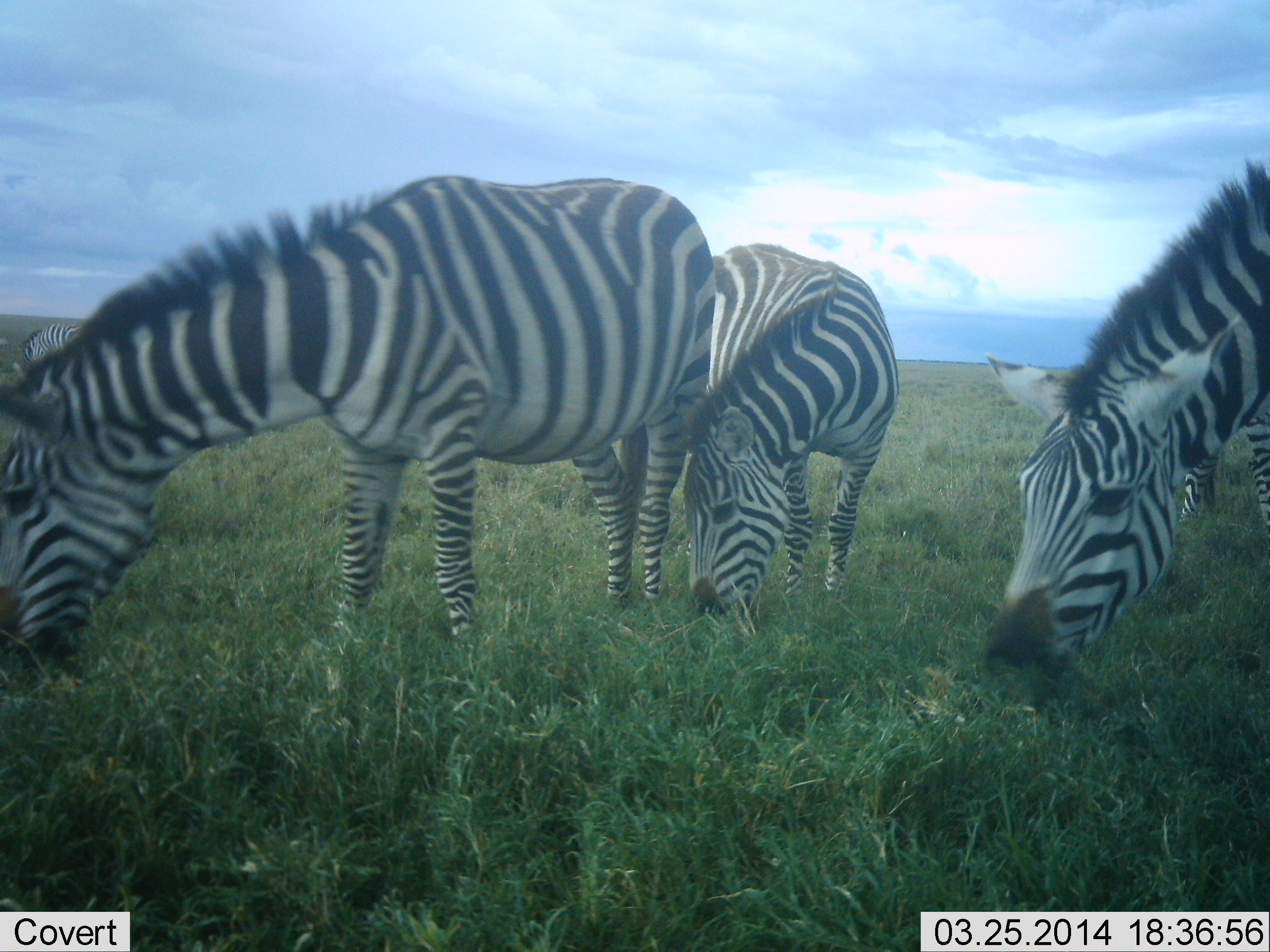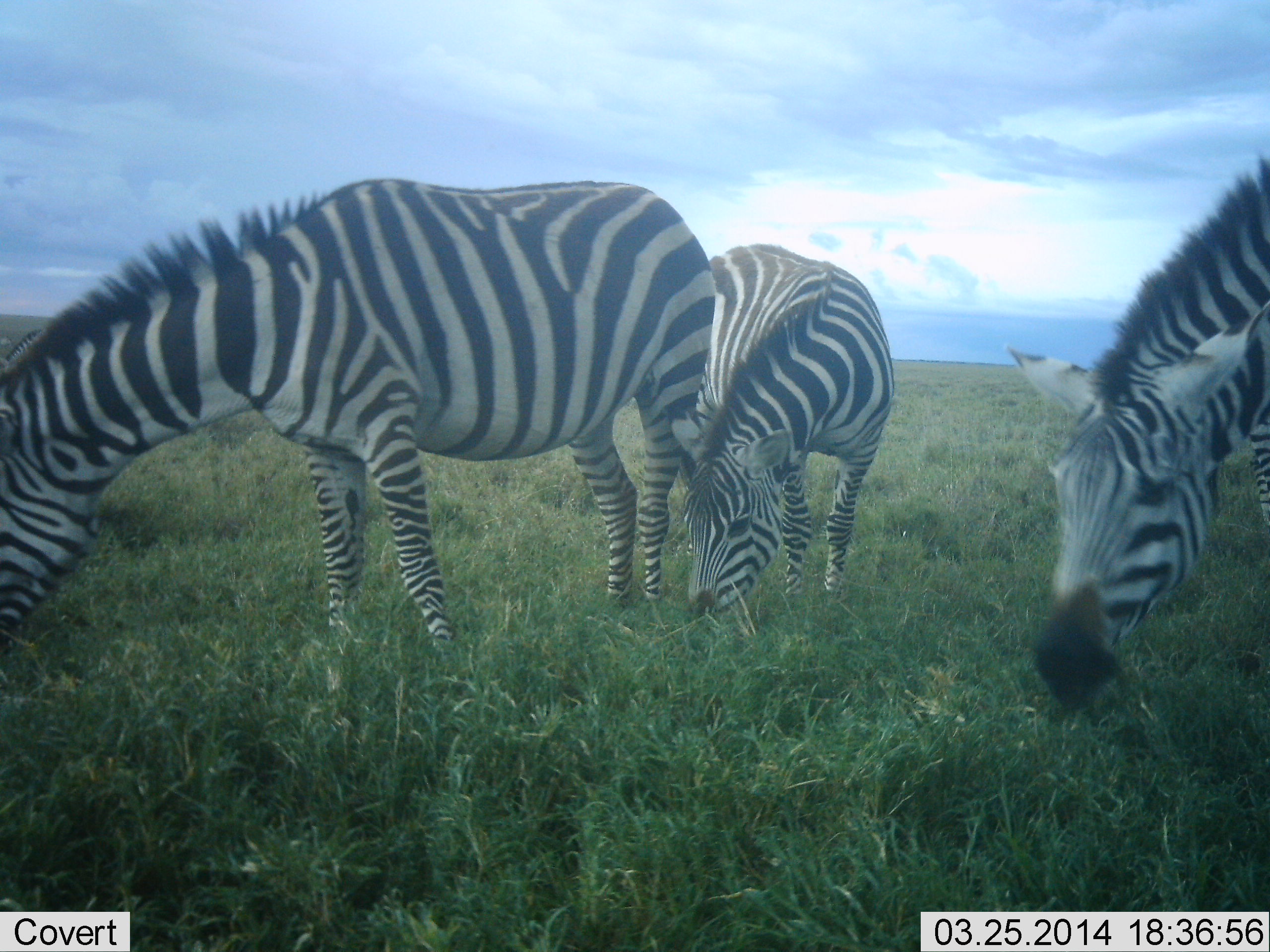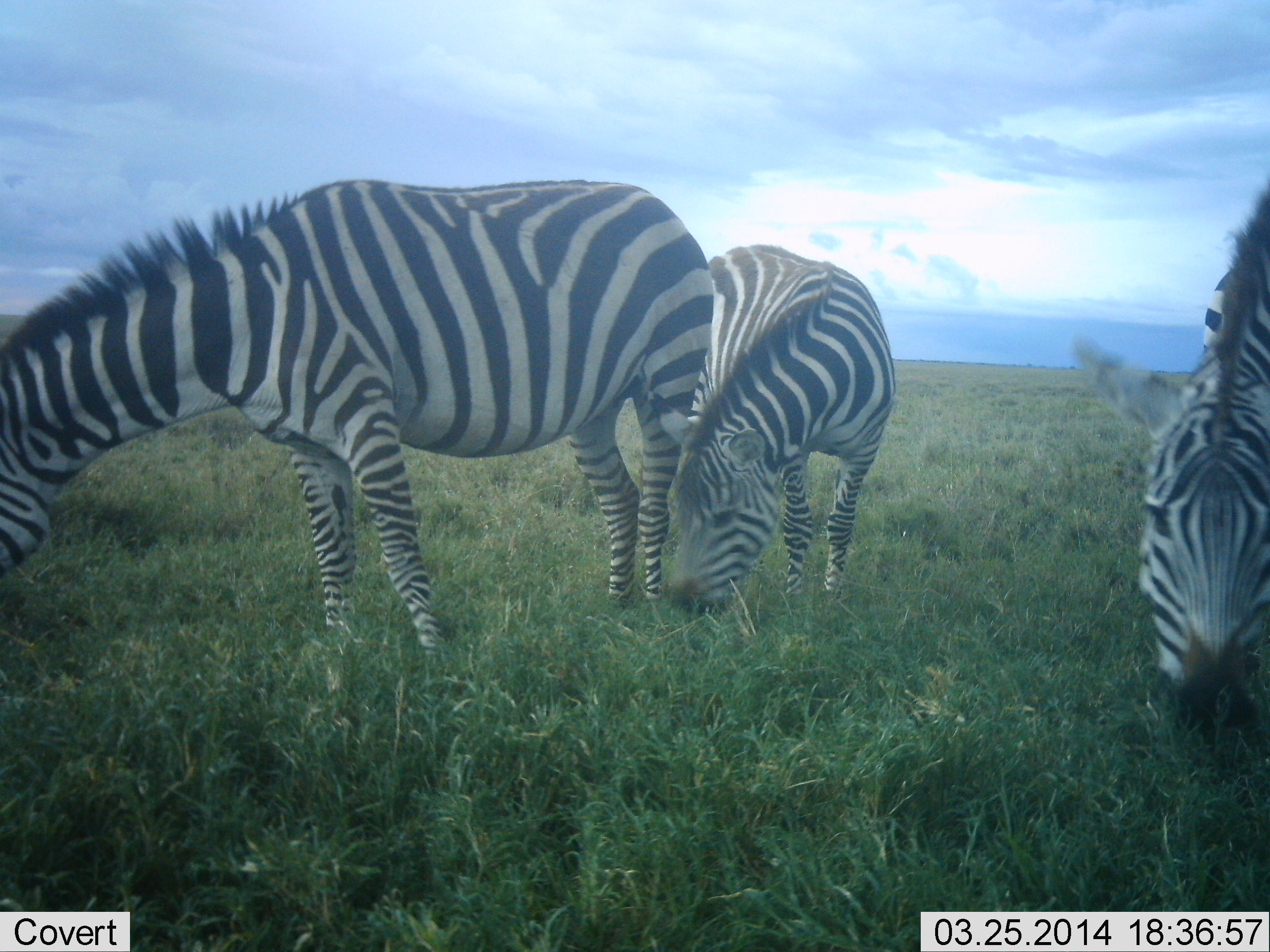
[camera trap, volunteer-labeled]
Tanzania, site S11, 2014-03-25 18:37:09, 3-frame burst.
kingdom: Animalia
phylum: Chordata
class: Mammalia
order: Perissodactyla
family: Equidae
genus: Equus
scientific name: Equus quagga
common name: plains zebra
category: zebra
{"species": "zebra (plains zebra) (Equus quagga)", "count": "3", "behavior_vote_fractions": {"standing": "20%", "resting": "0%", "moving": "0%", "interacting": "0%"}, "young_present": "0%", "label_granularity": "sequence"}